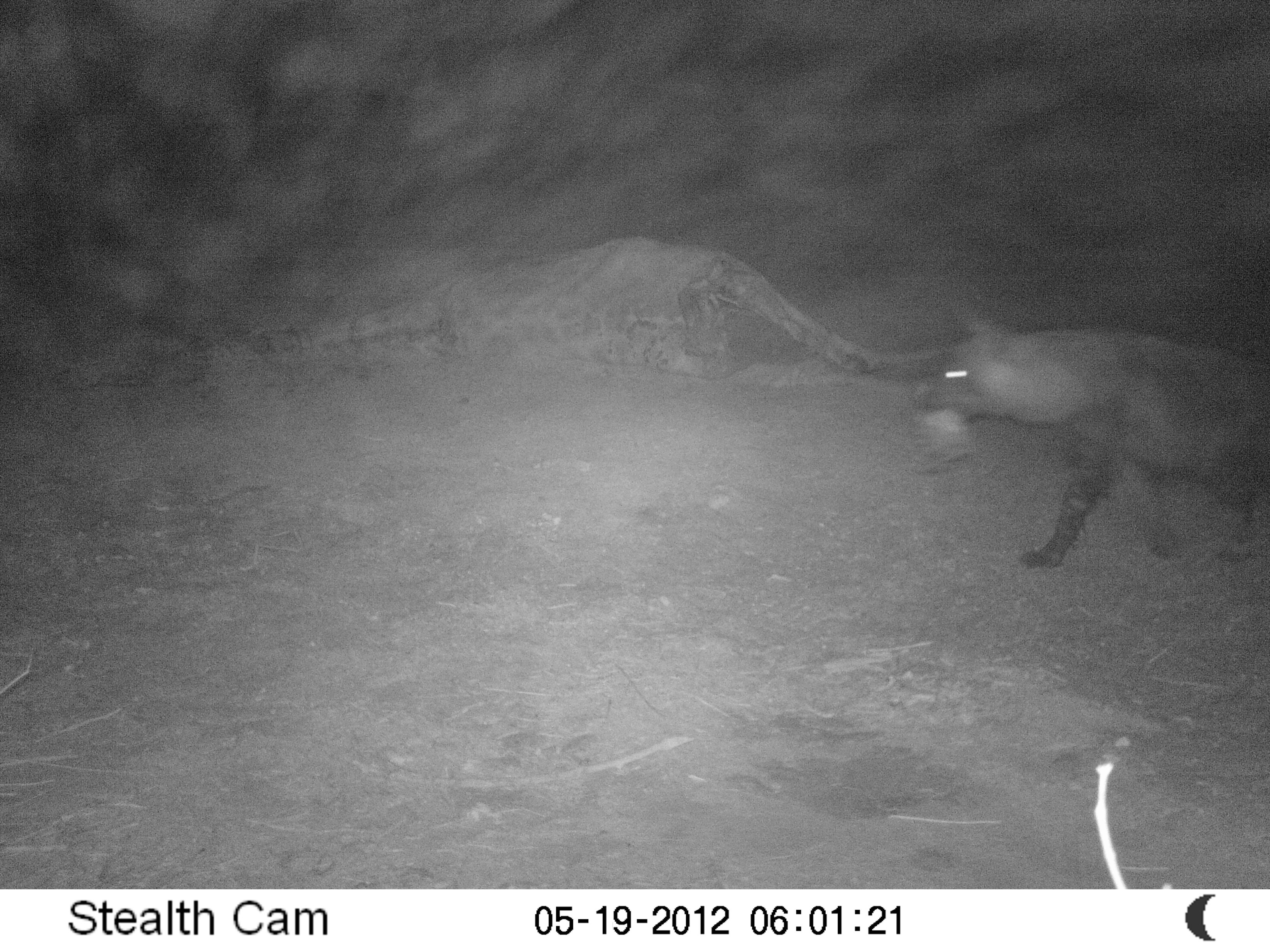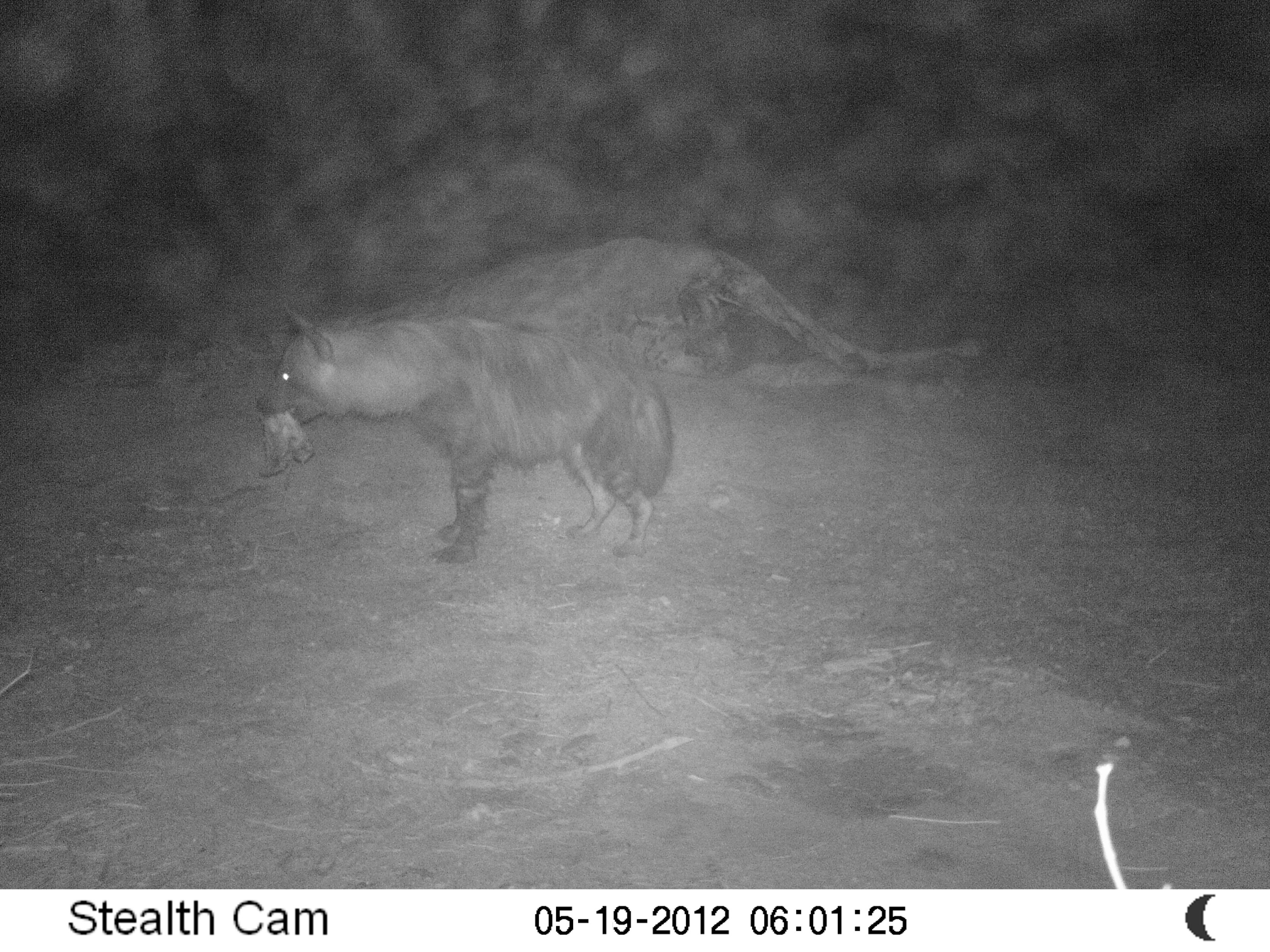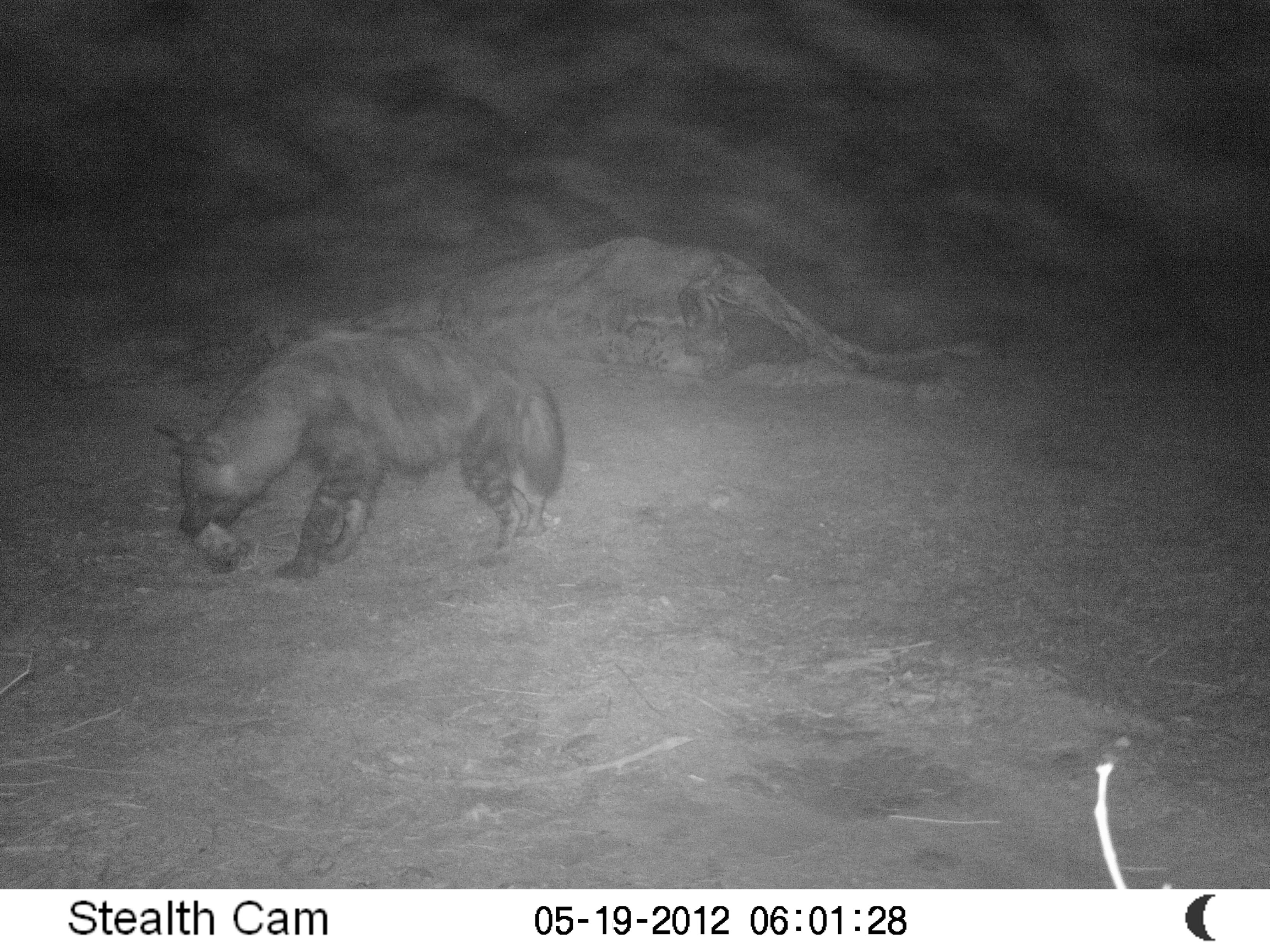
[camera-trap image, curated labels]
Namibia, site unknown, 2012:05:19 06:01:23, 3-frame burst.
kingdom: Animalia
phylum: Chordata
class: Mammalia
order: Carnivora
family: Hyaenidae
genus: Parahyaena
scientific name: Parahyaena brunnea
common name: brown hyena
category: hyaena brunnea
Hyaena brunnea (brown hyena) (Parahyaena brunnea).